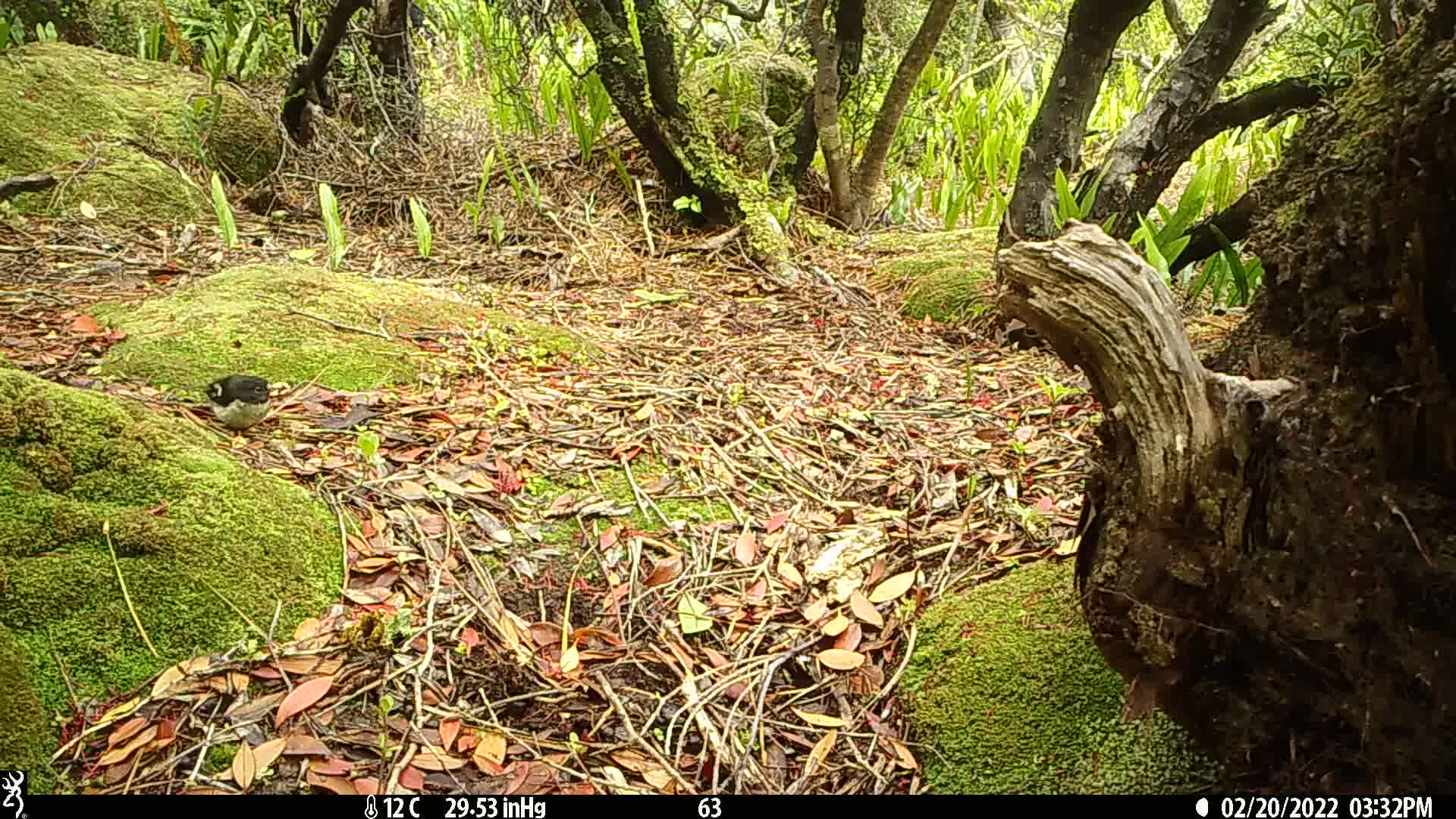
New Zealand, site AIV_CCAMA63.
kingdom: Animalia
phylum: Chordata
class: Aves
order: Passeriformes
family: Petroicidae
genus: Petroica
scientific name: Petroica macrocephala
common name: tomtit